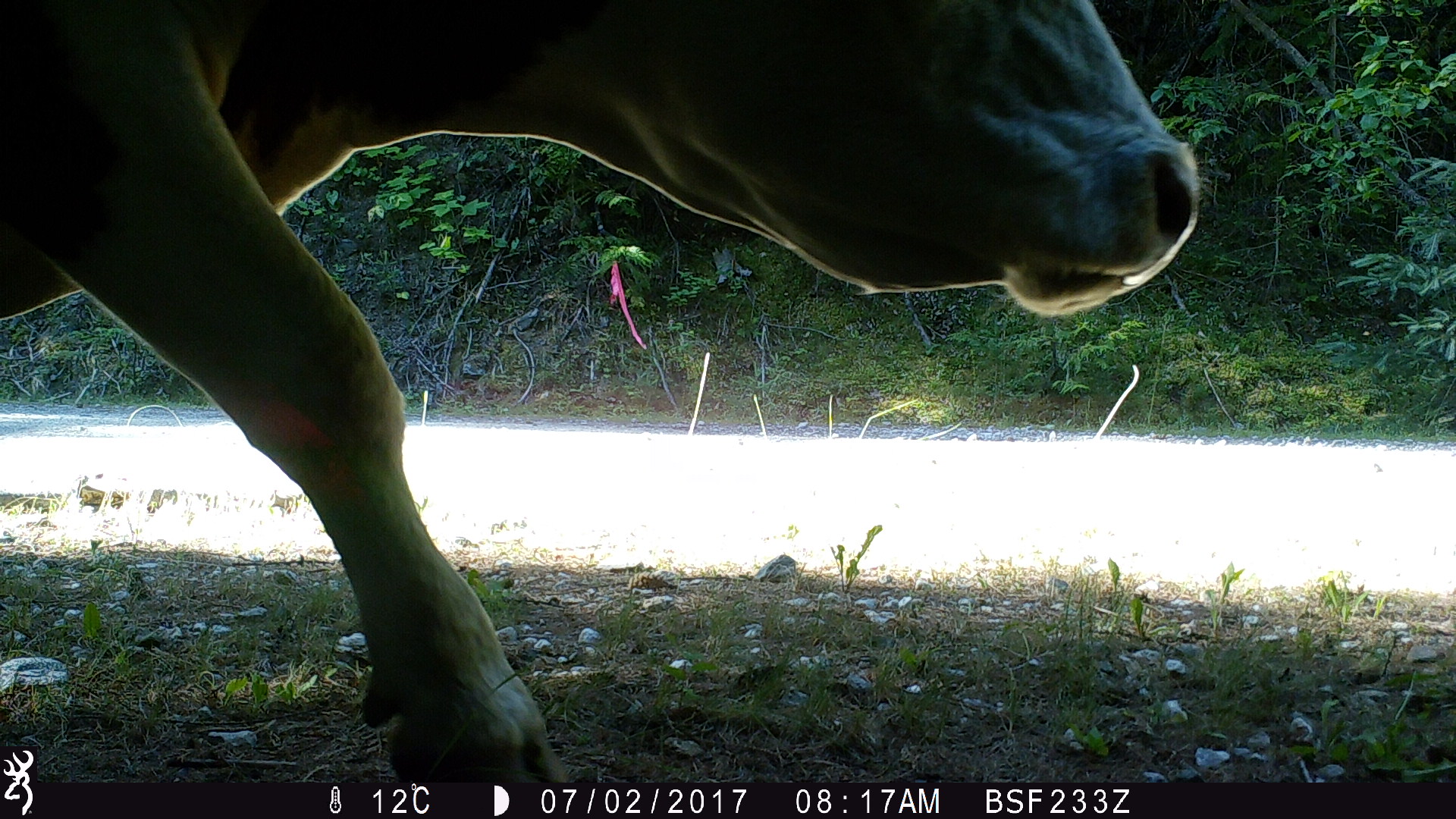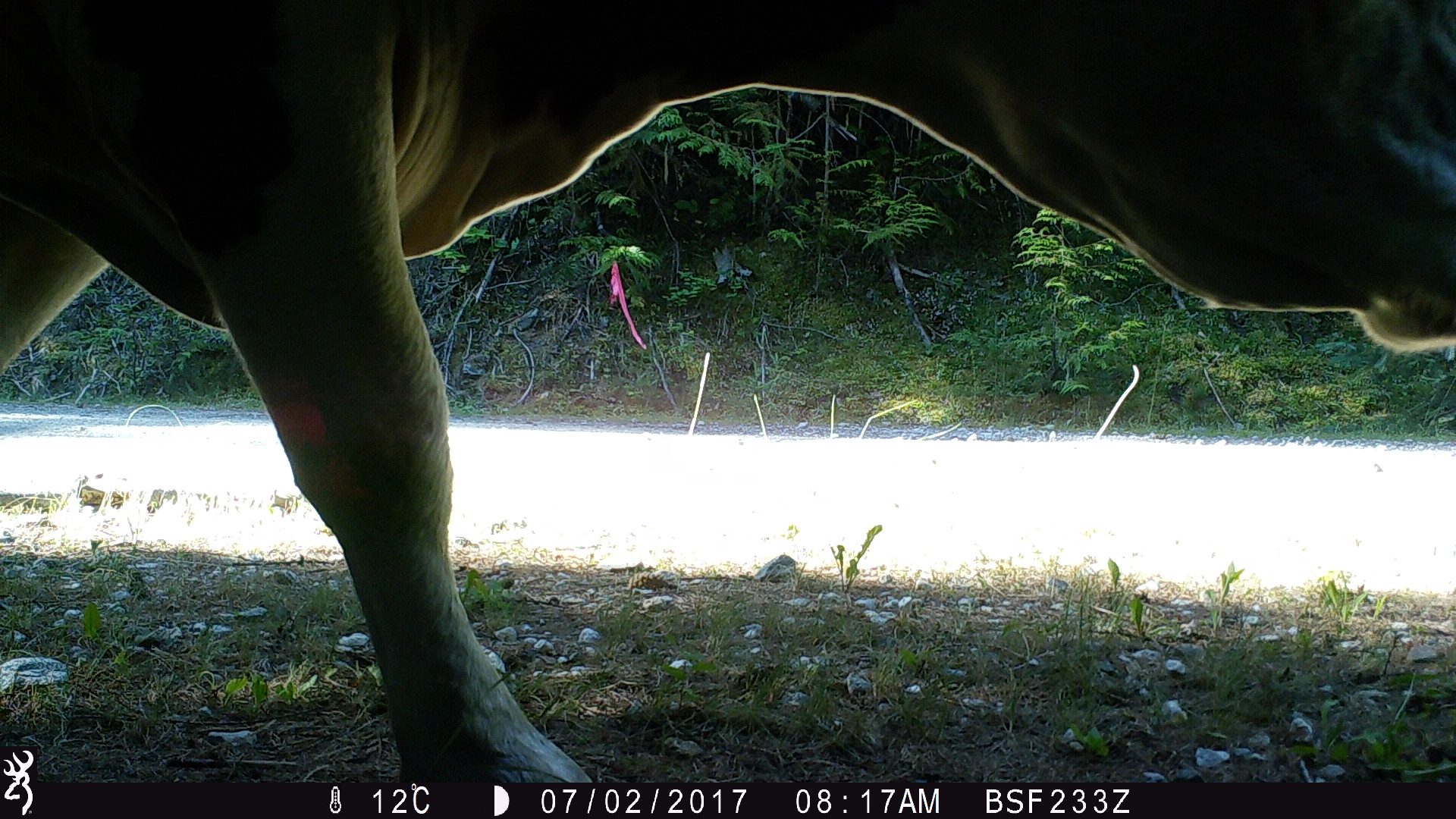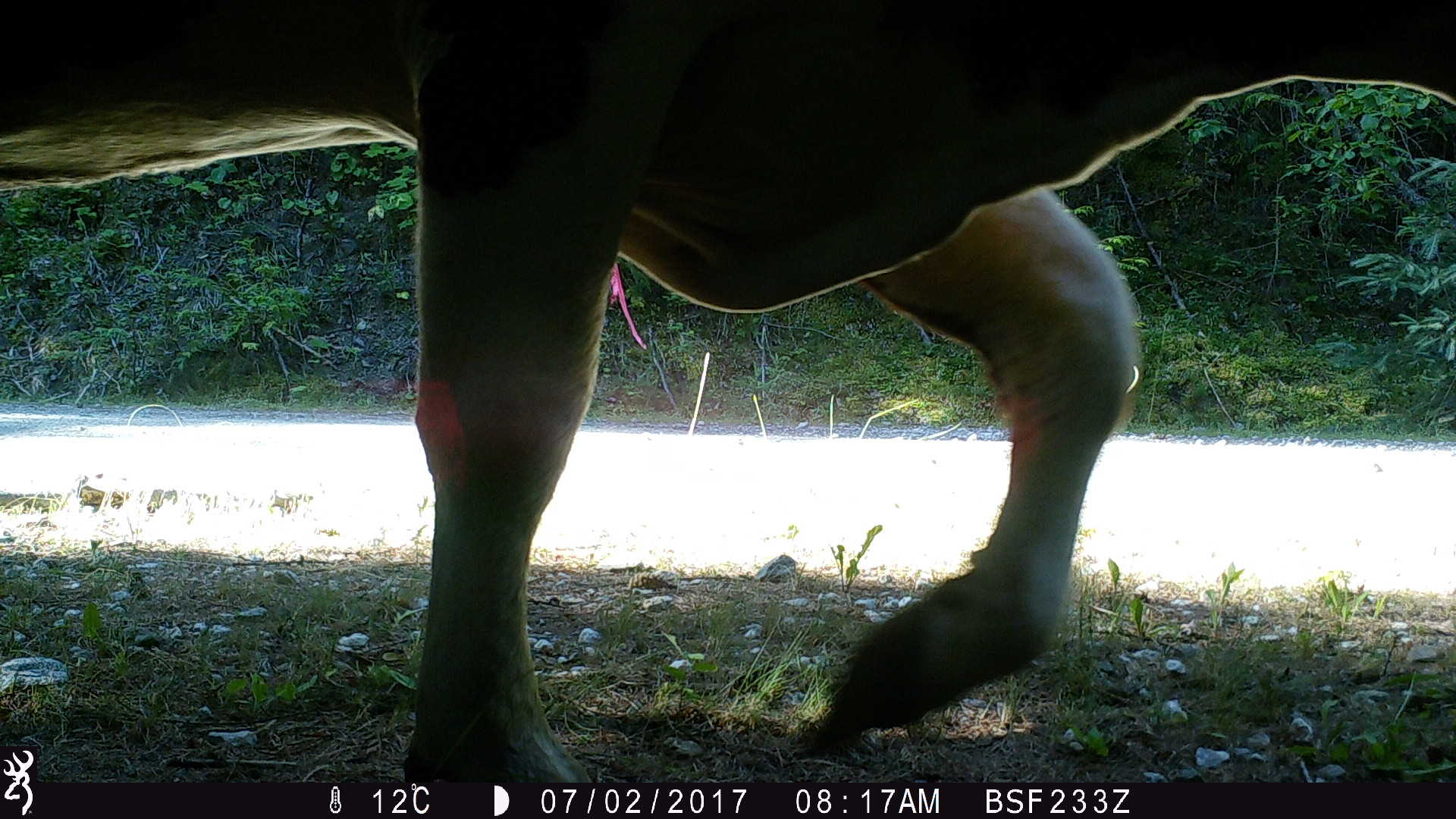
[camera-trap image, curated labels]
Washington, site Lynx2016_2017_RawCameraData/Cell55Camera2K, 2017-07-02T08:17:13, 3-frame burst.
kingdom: Animalia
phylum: Chordata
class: Mammalia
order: Artiodactyla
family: Bovidae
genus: Bos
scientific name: Bos taurus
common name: domestic cattle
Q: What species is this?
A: Domestic cattle (Bos taurus).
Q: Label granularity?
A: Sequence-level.